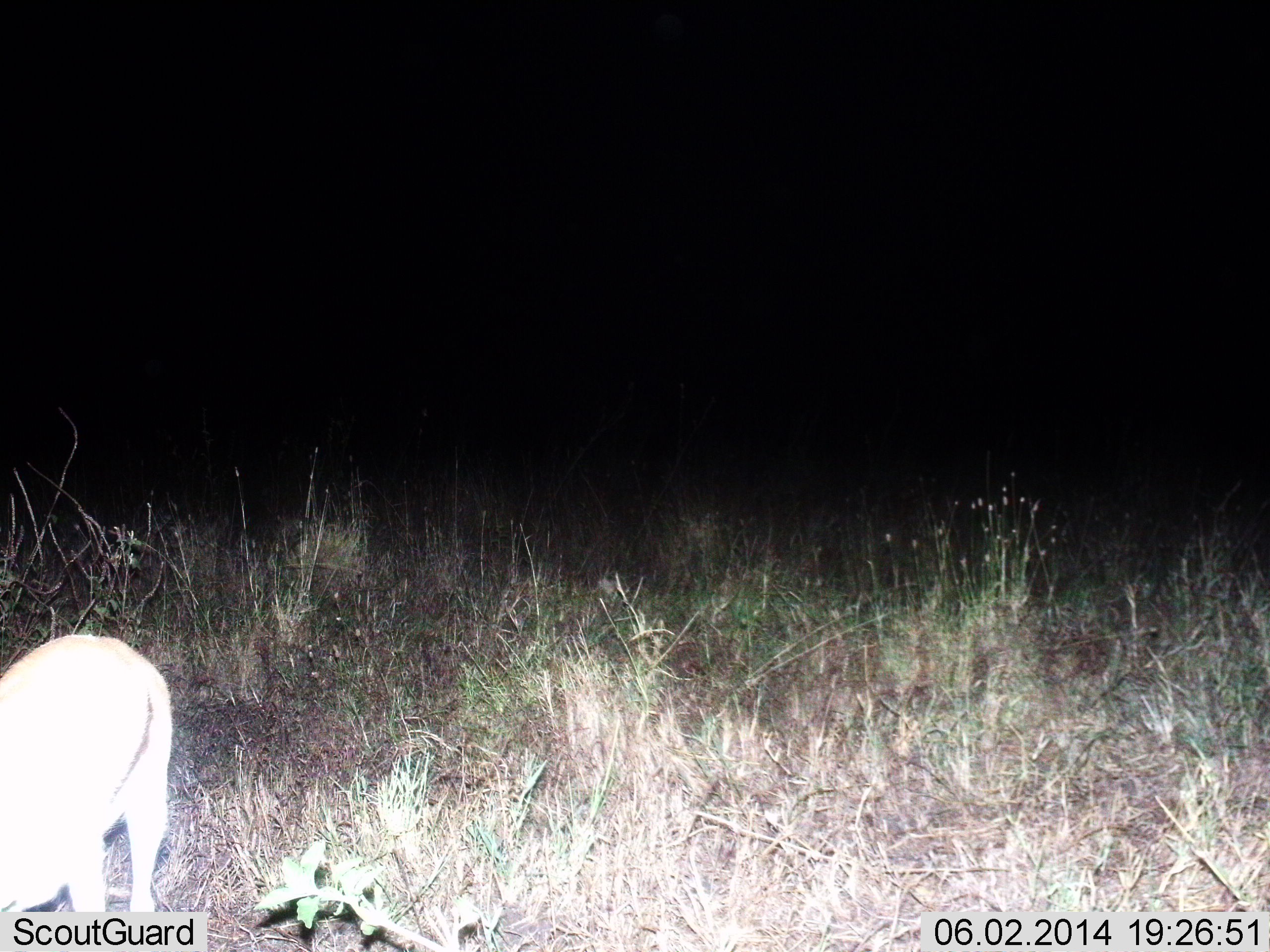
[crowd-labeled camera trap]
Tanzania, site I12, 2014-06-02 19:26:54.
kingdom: Animalia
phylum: Chordata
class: Mammalia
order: Artiodactyla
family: Bovidae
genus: Eudorcas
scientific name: Eudorcas thomsonii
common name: thomson's gazelle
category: gazellethomsons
Gazellethomsons (thomson's gazelle) (Eudorcas thomsonii), count 1. Behavior (volunteer vote fractions): standing 90%, resting 0%, moving 0%, interacting 0%. Young present (vote fraction): 0%. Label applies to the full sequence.